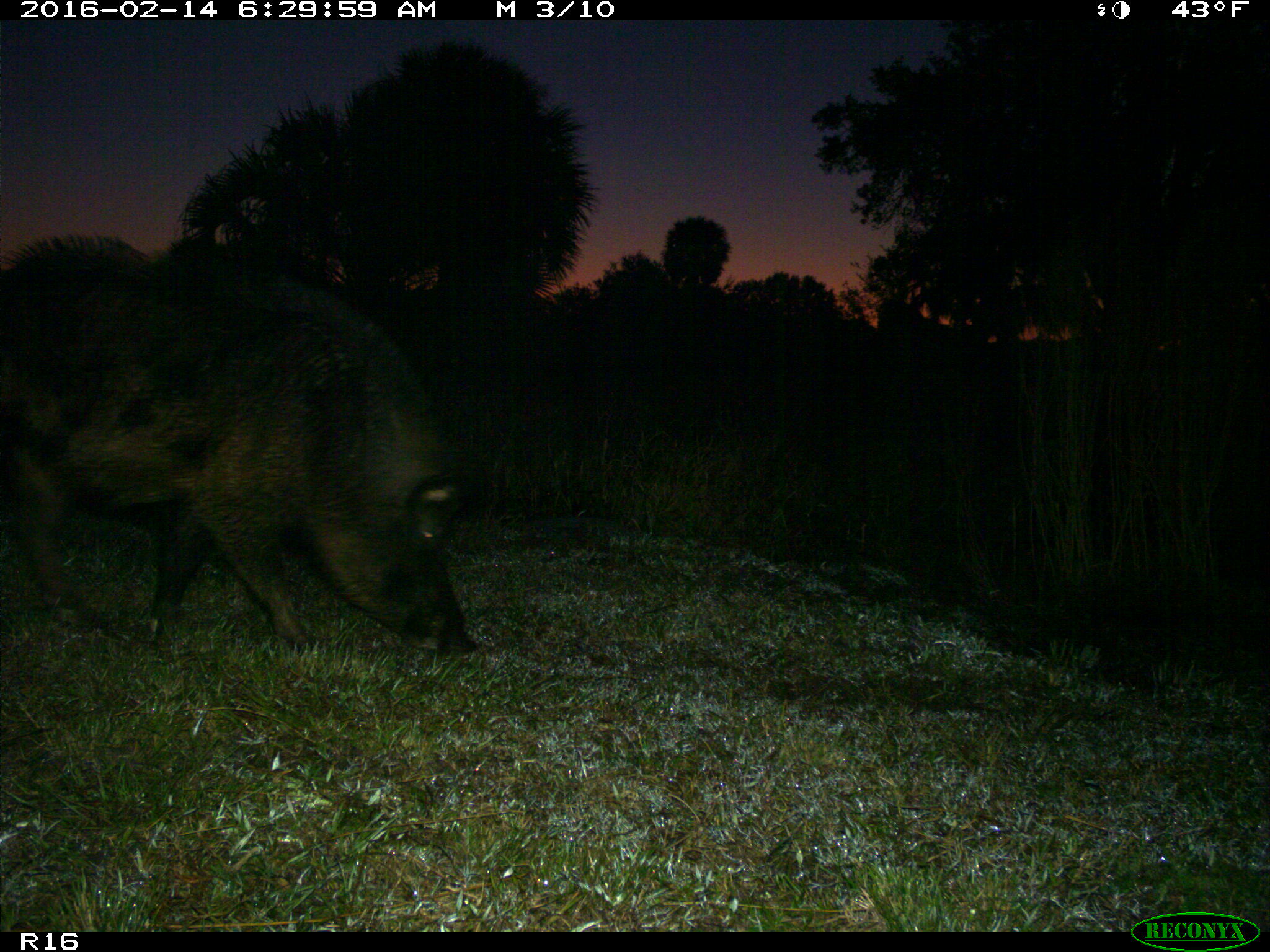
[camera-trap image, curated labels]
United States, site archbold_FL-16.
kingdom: Animalia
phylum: Chordata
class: Mammalia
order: Artiodactyla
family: Suidae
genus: Sus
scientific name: Sus scrofa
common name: wild boar